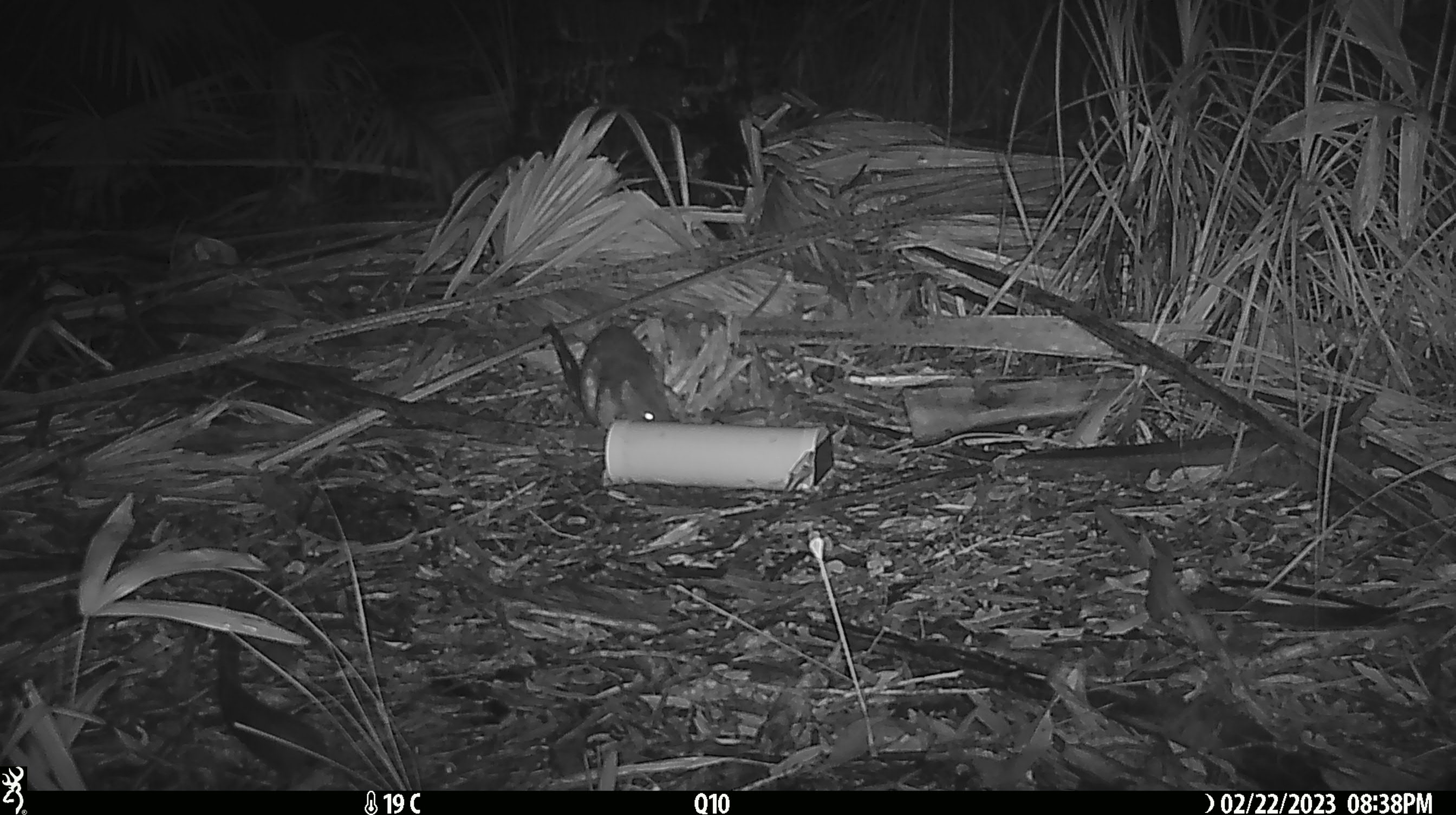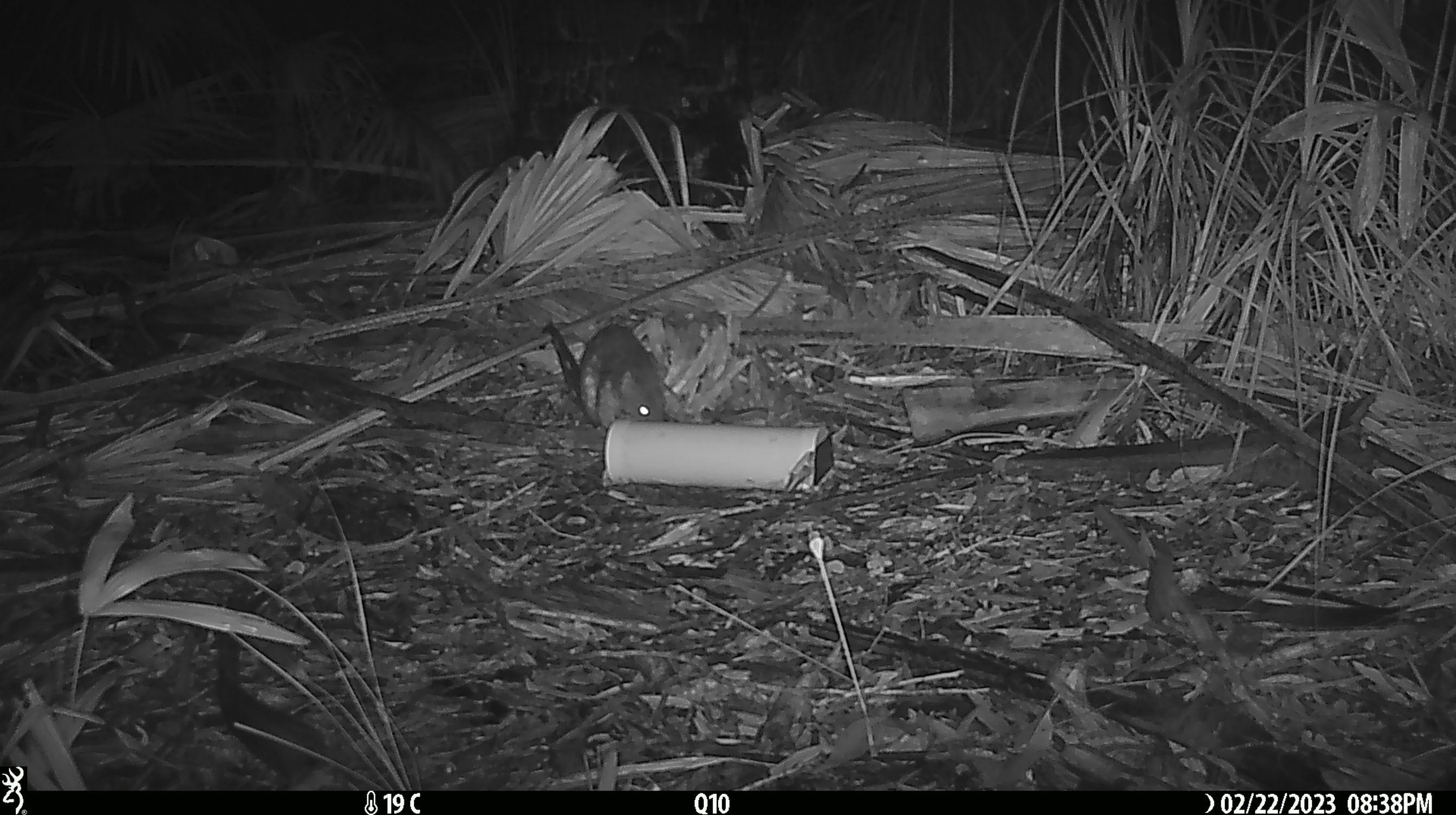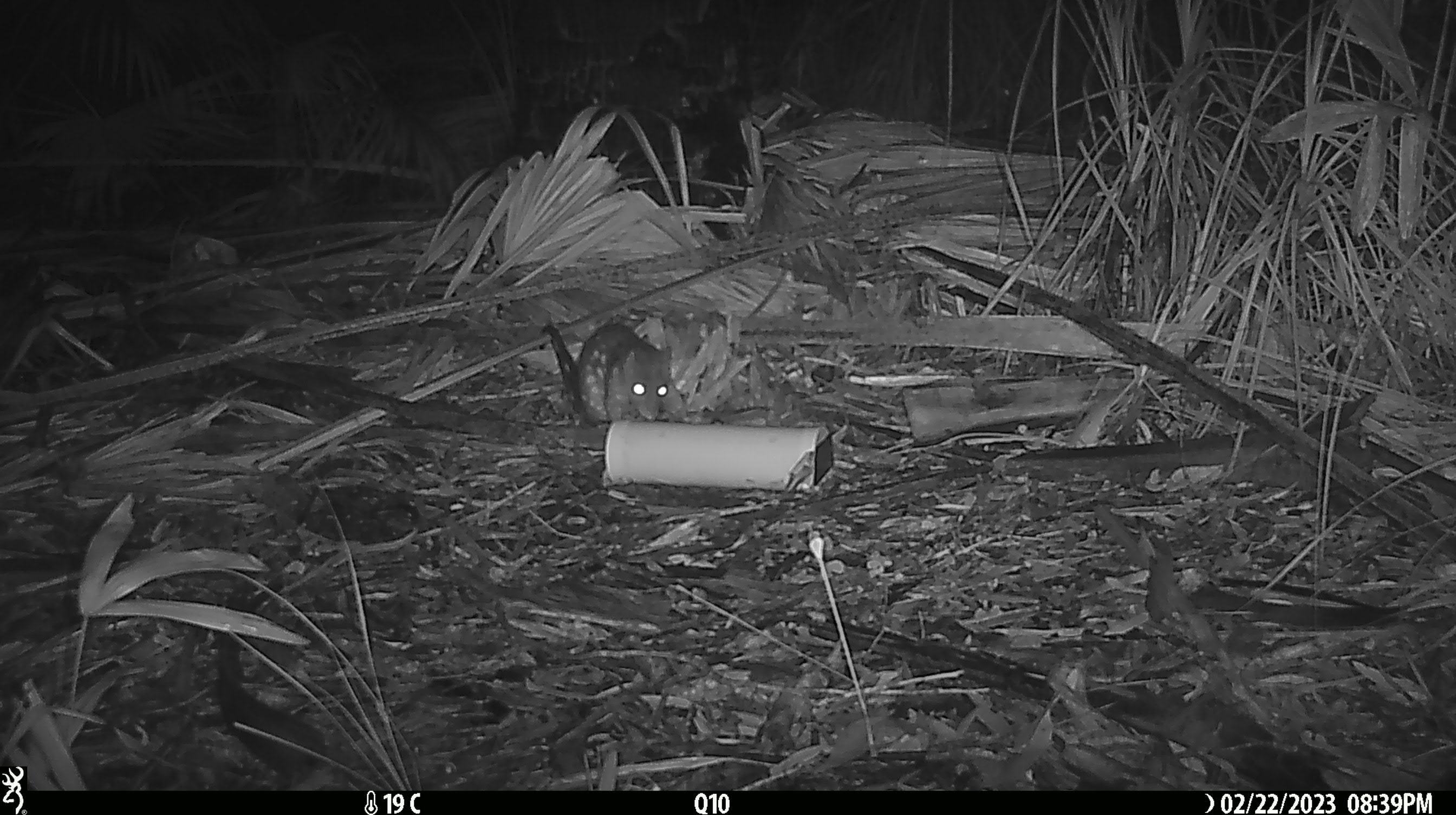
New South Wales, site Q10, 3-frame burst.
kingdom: Animalia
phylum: Chordata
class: Mammalia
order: Dasyuromorphia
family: Dasyuridae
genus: Dasyurus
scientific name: Dasyurus maculatus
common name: spotted-tailed quoll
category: quoll